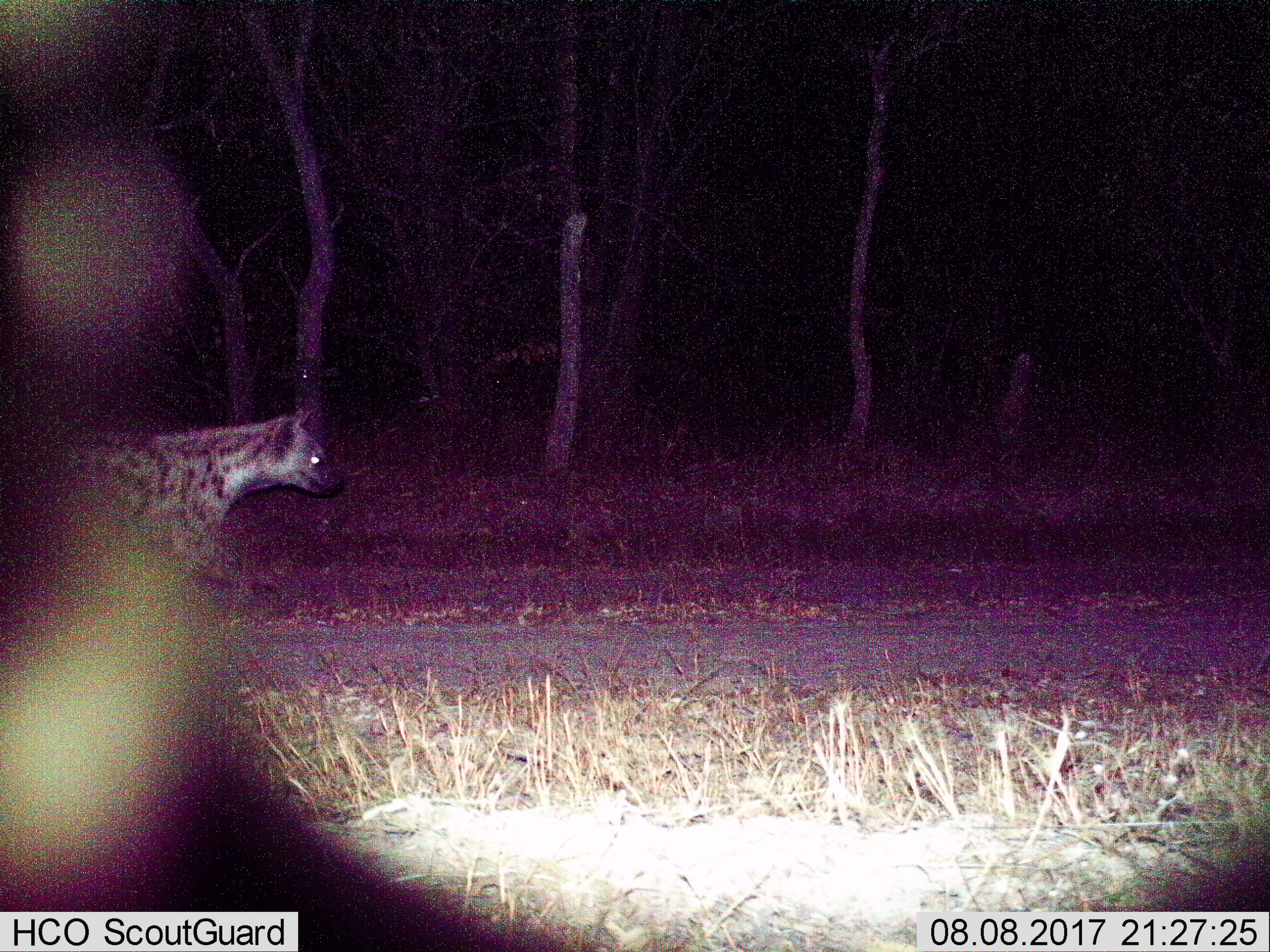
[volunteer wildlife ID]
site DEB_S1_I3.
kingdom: Animalia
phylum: Chordata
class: Mammalia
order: Carnivora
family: Hyaenidae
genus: Crocuta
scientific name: Crocuta crocuta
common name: spotted hyena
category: hyenaspotted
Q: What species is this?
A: Hyenaspotted (spotted hyena) (Crocuta crocuta).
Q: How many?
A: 1.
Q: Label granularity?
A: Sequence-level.